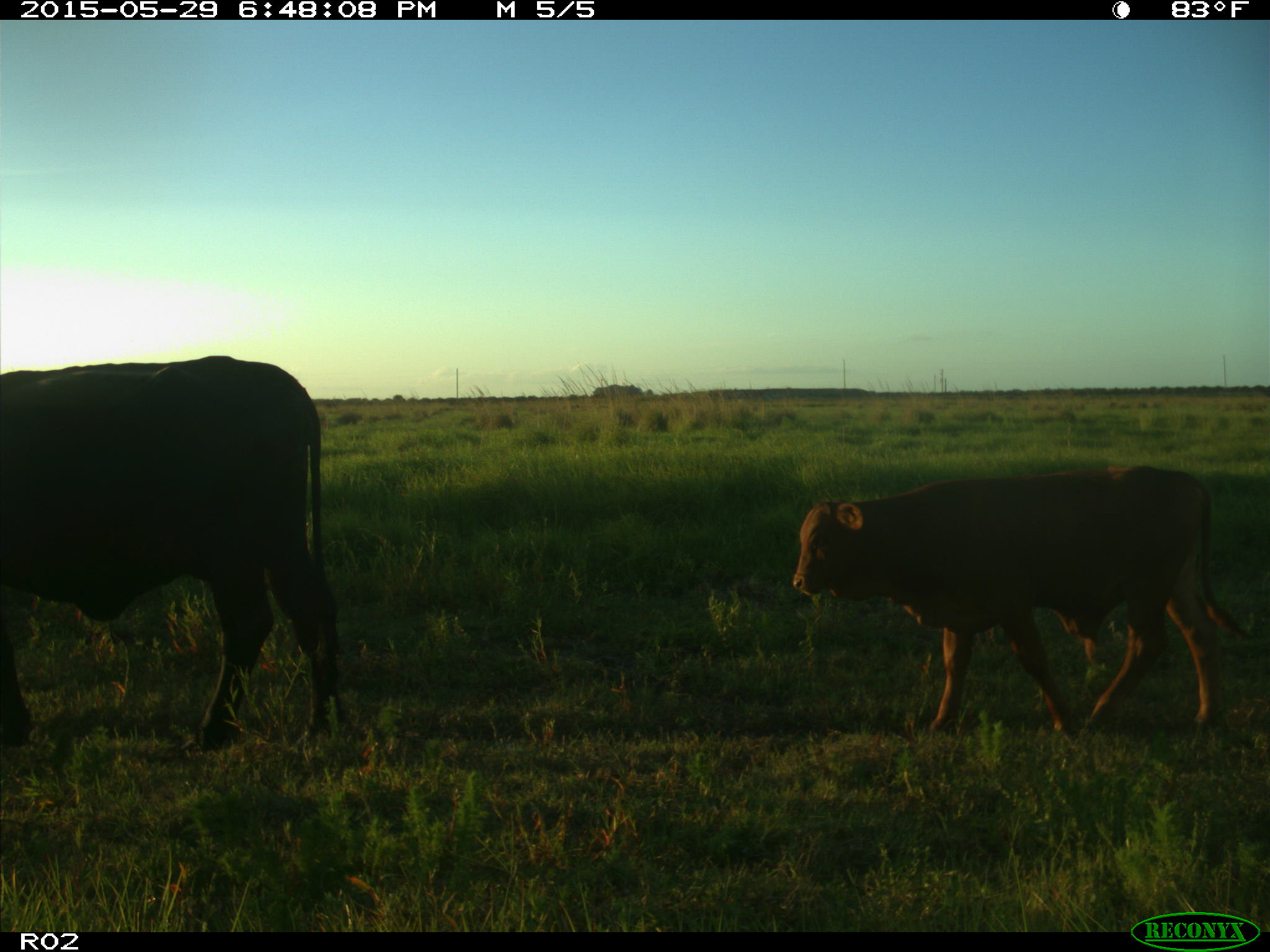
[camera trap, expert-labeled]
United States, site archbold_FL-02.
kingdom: Animalia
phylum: Chordata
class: Mammalia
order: Artiodactyla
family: Bovidae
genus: Bos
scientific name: Bos taurus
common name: domestic cow